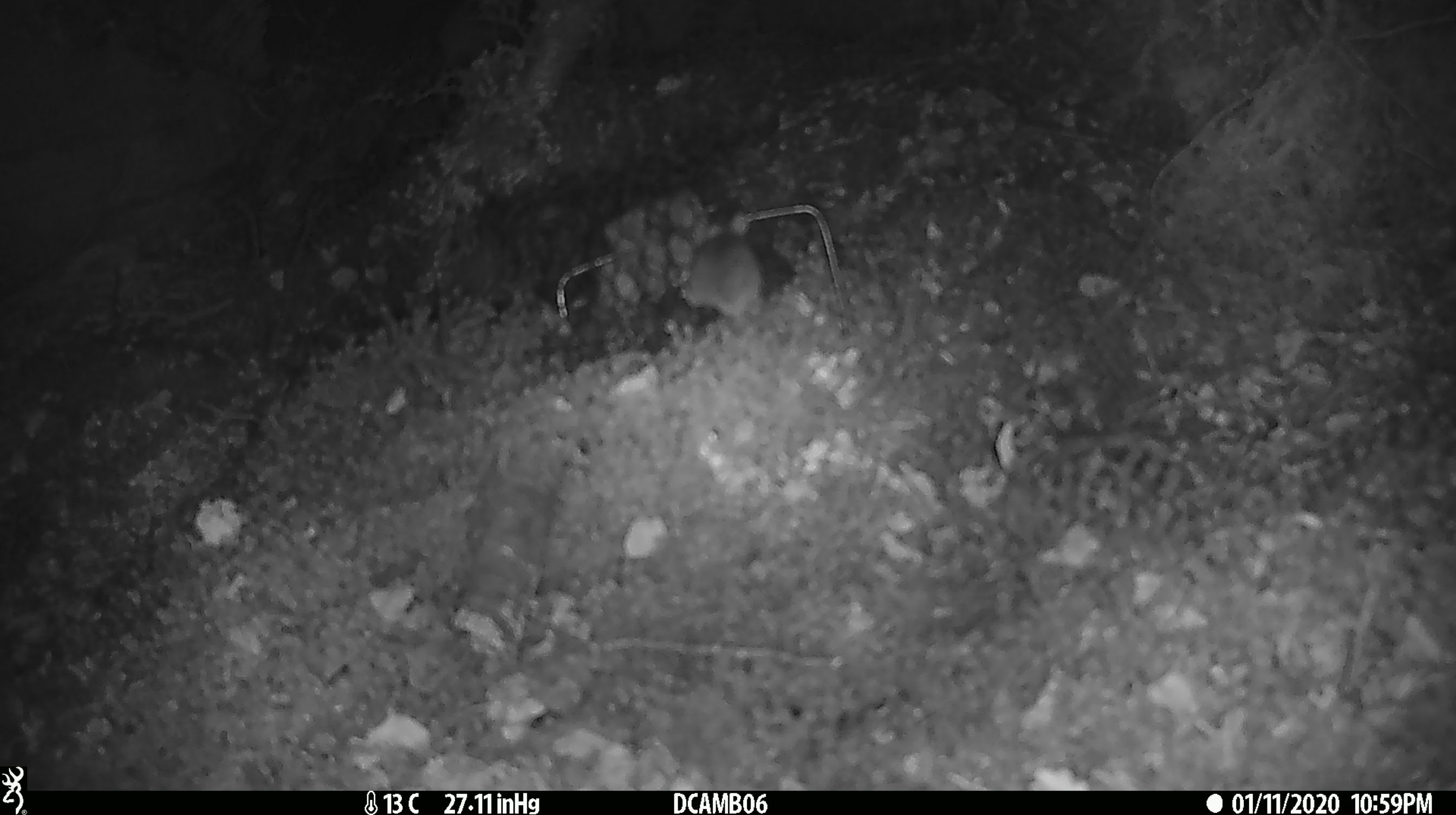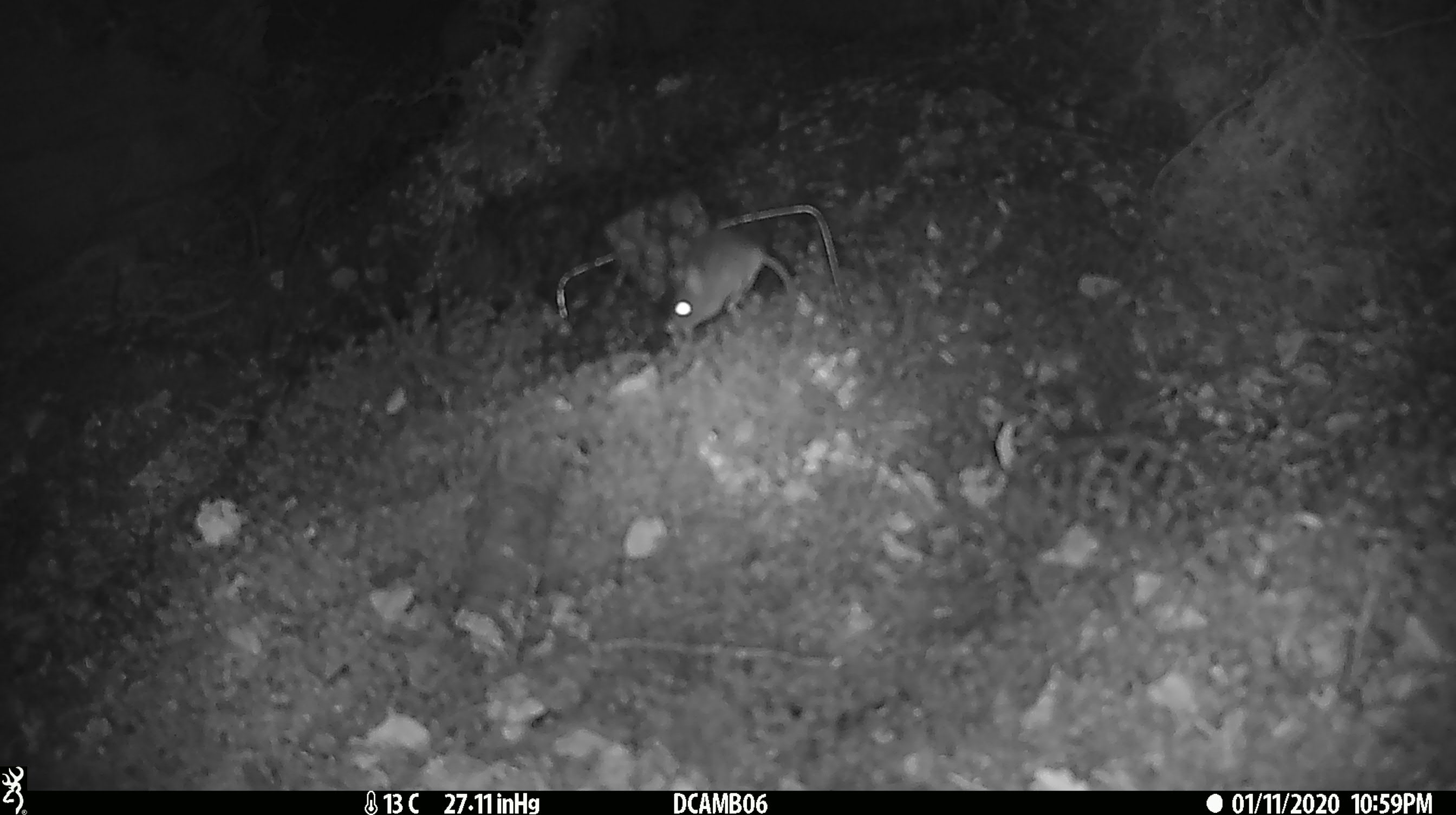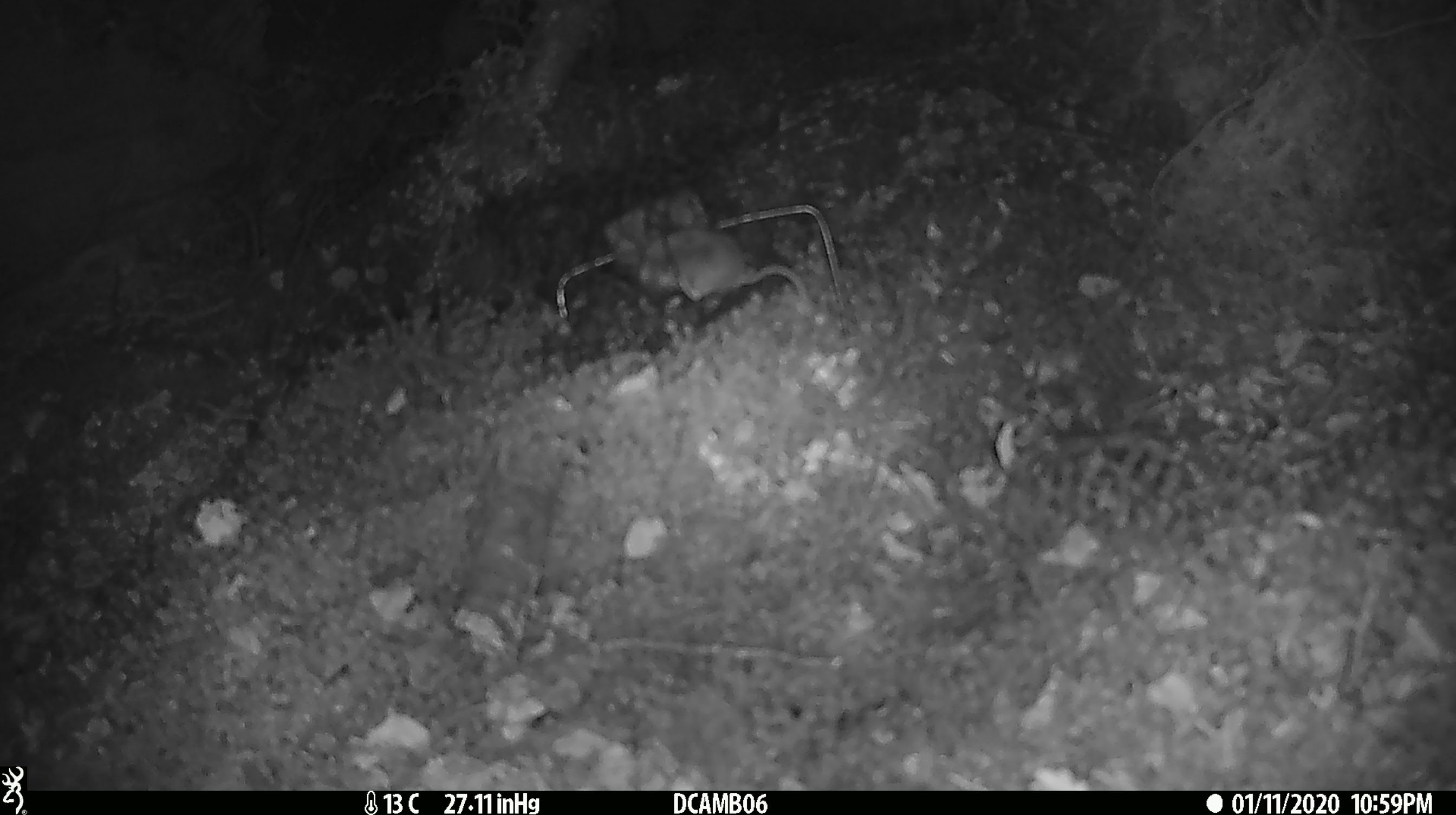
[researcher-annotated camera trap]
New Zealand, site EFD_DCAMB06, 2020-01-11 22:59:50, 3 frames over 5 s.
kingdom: Animalia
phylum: Chordata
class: Mammalia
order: Rodentia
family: Muridae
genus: Mus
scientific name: Mus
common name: mouse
Mouse (Mus).